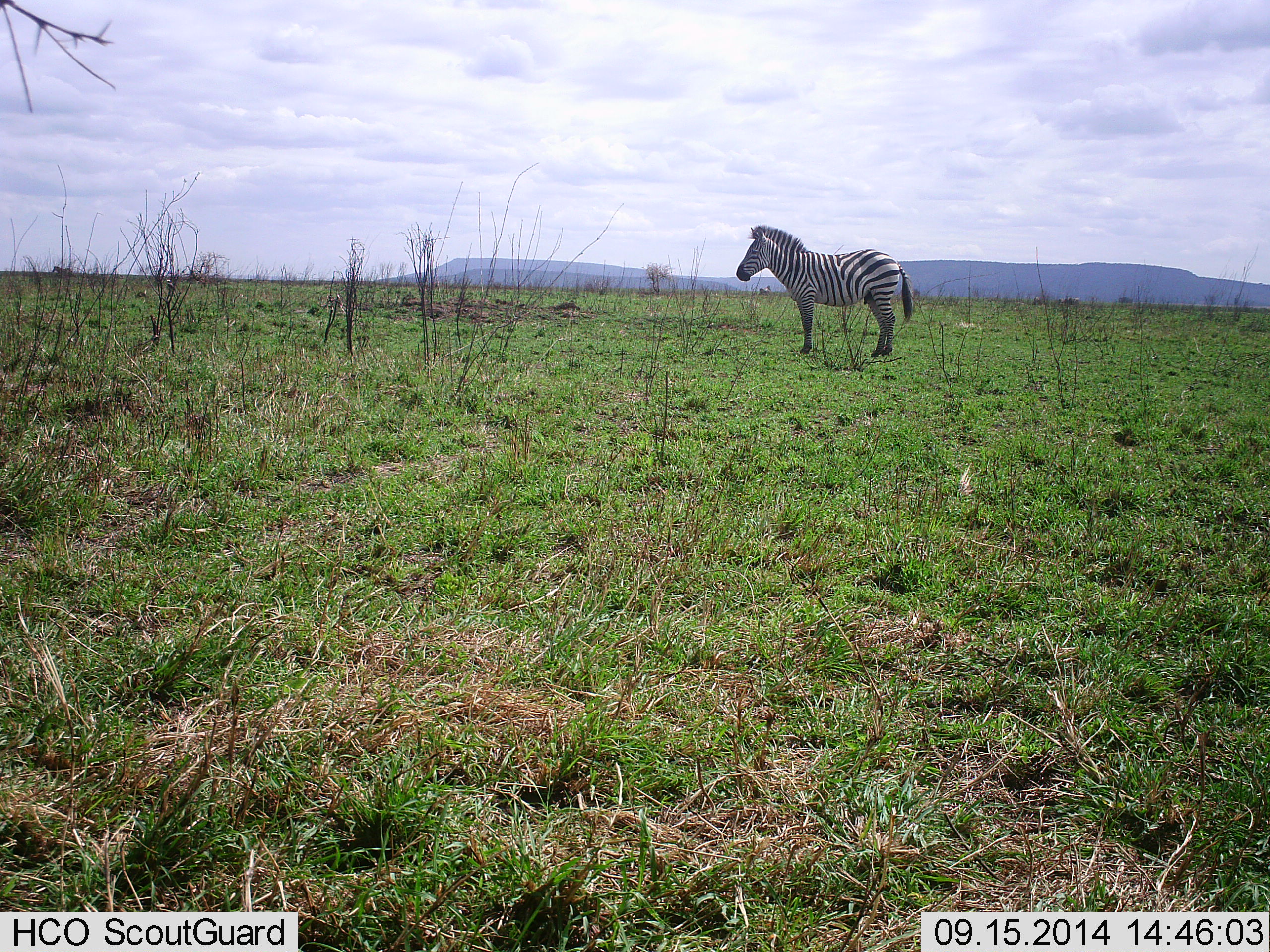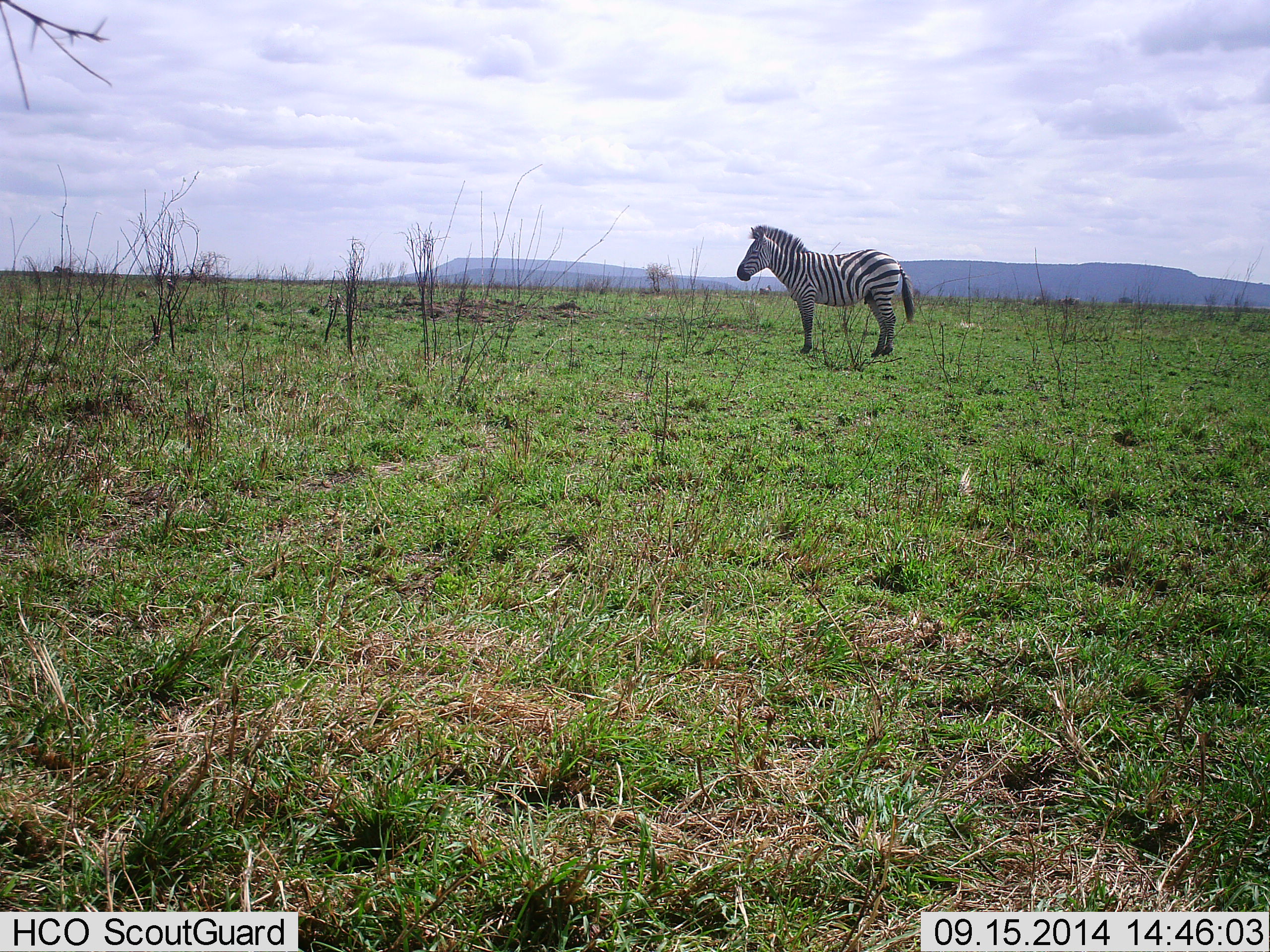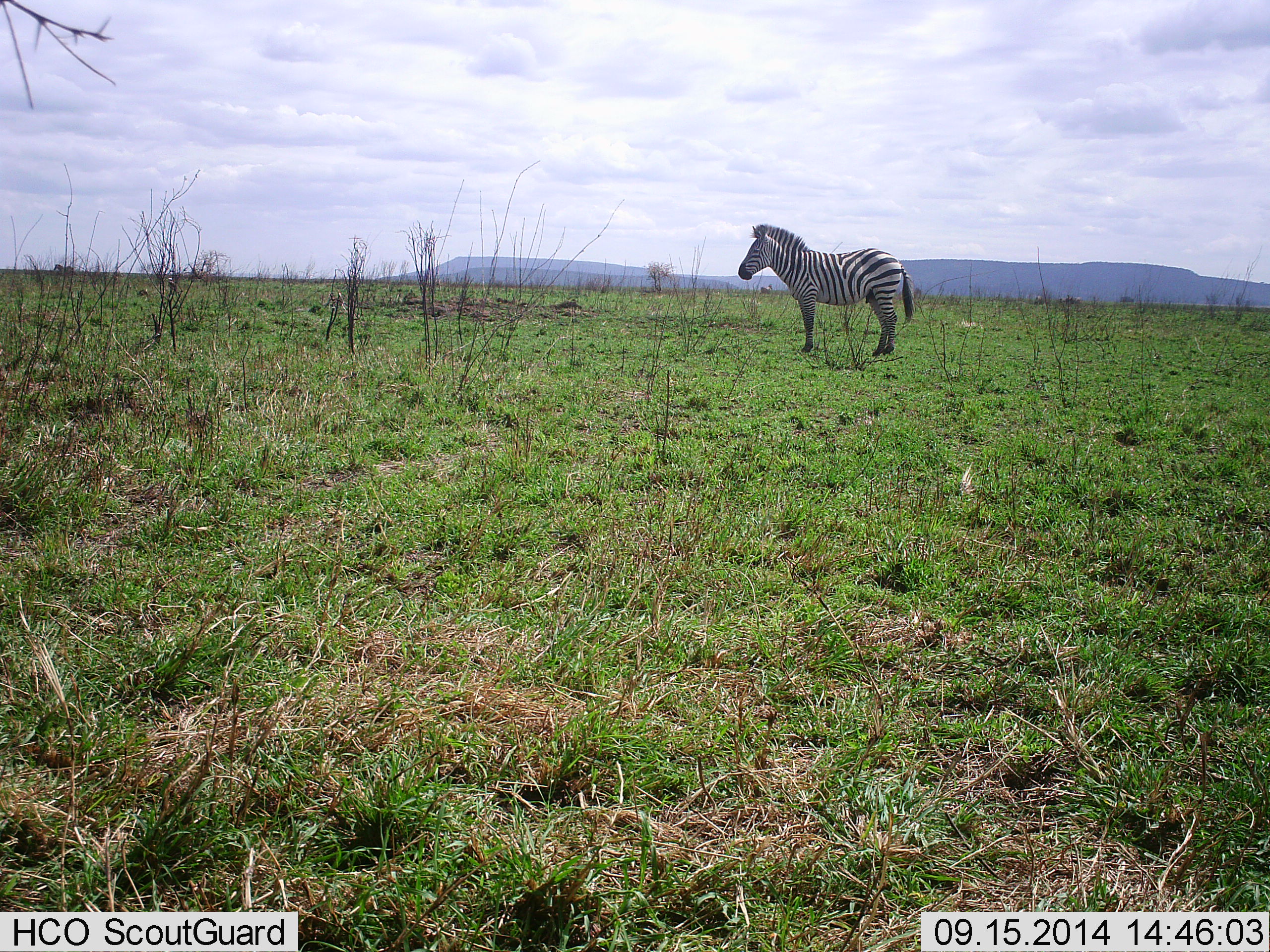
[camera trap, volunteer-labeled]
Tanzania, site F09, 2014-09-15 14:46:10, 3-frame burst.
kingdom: Animalia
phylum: Chordata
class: Mammalia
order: Perissodactyla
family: Equidae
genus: Equus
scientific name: Equus quagga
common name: plains zebra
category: zebra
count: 1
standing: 100%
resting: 0%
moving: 0%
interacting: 0%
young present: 0%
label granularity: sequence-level